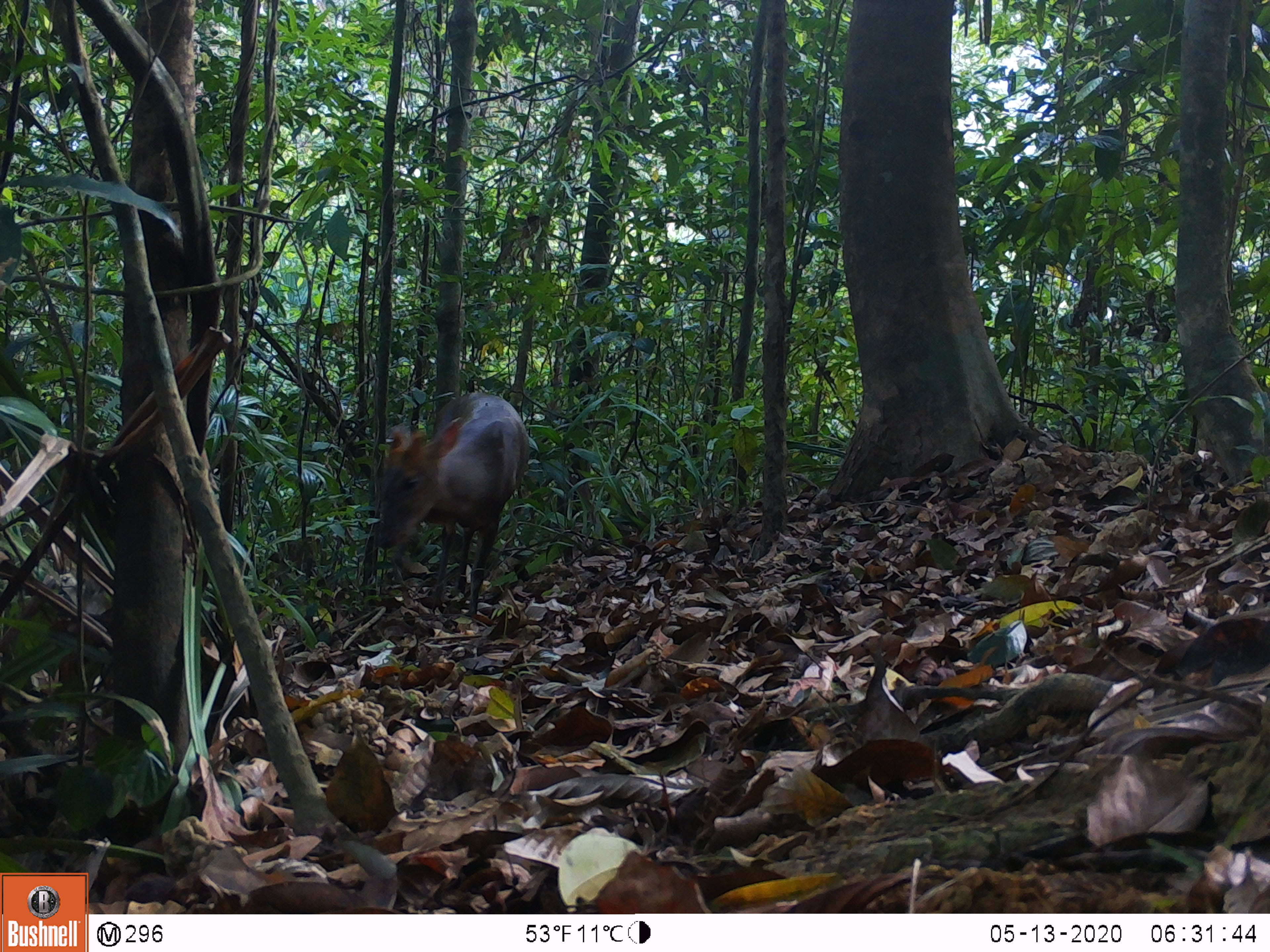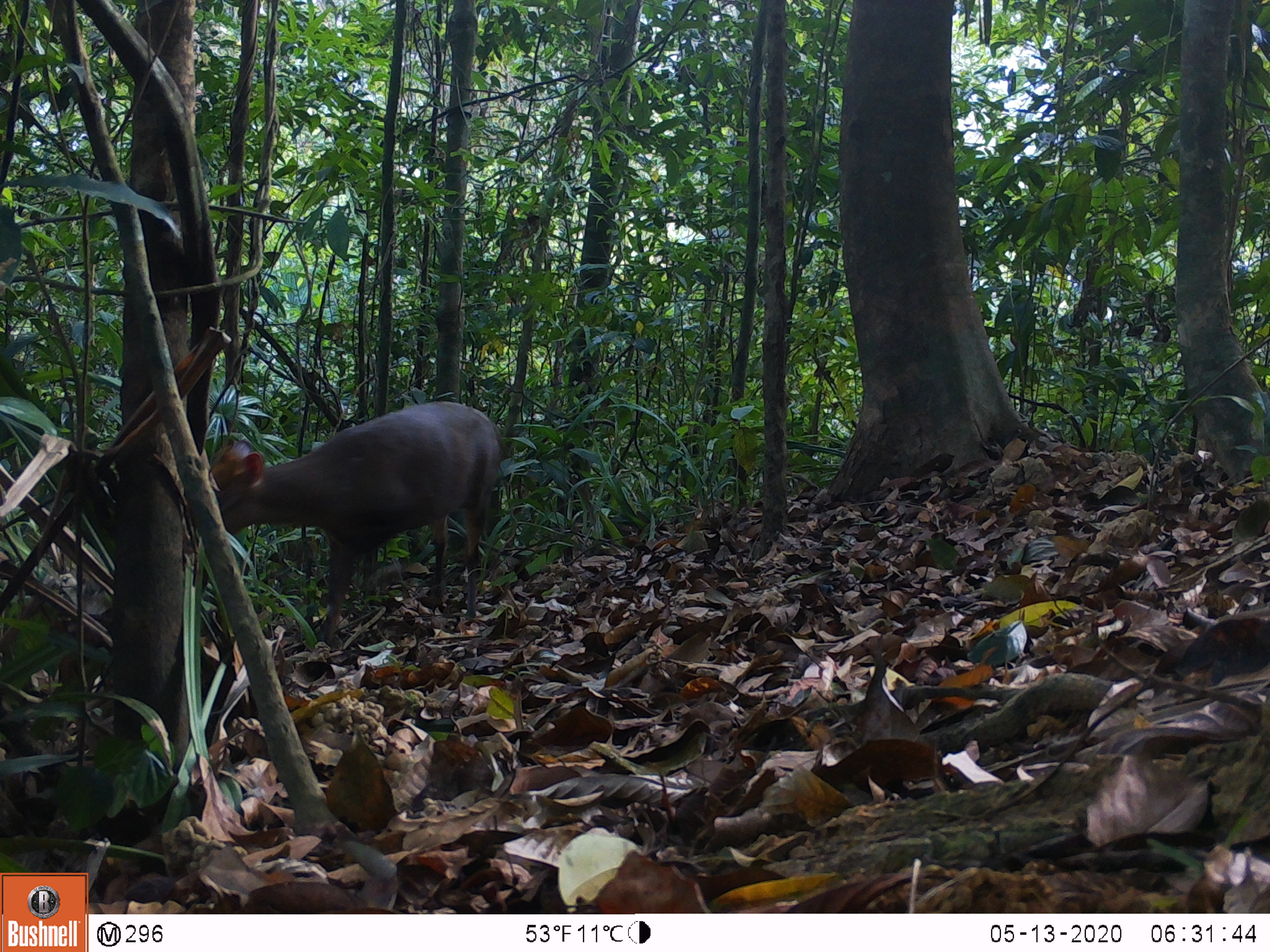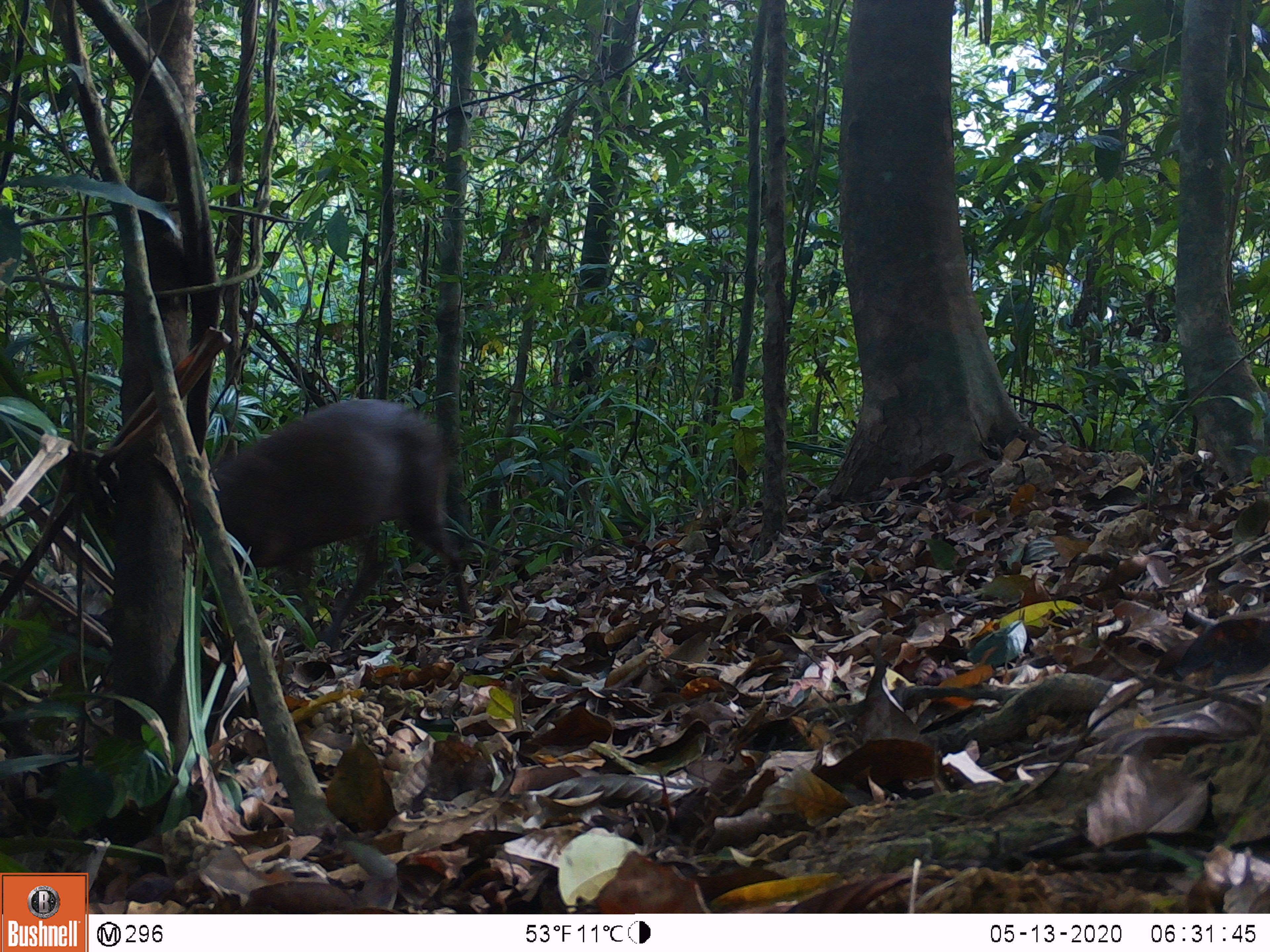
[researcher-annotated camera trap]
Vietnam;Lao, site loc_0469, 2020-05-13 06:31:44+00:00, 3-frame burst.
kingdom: Animalia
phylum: Chordata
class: Mammalia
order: Artiodactyla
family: Cervidae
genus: Muntiacus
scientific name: Muntiacus rooseveltorum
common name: roosevelt's muntjac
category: roosevelts muntjac group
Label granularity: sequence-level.